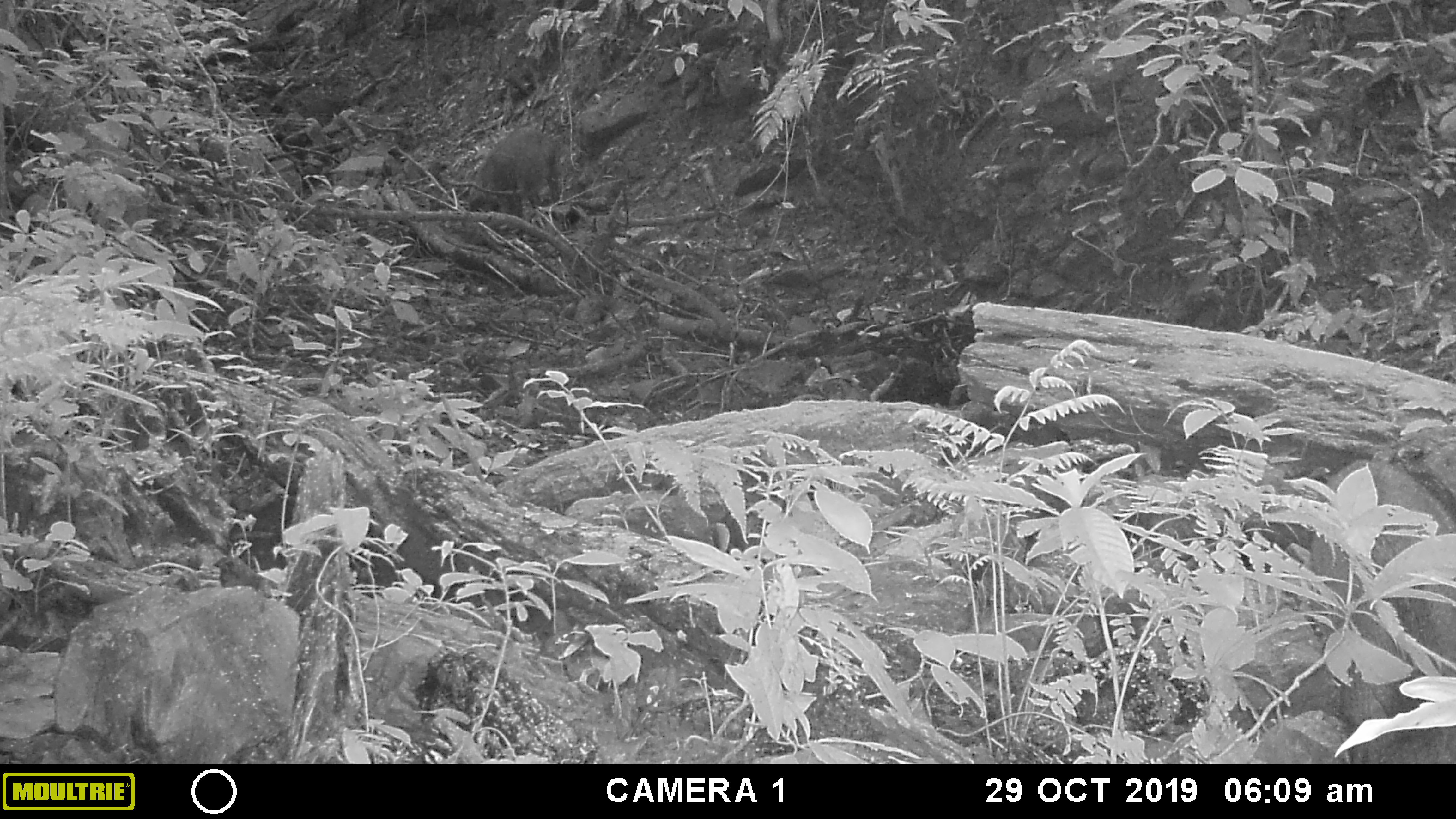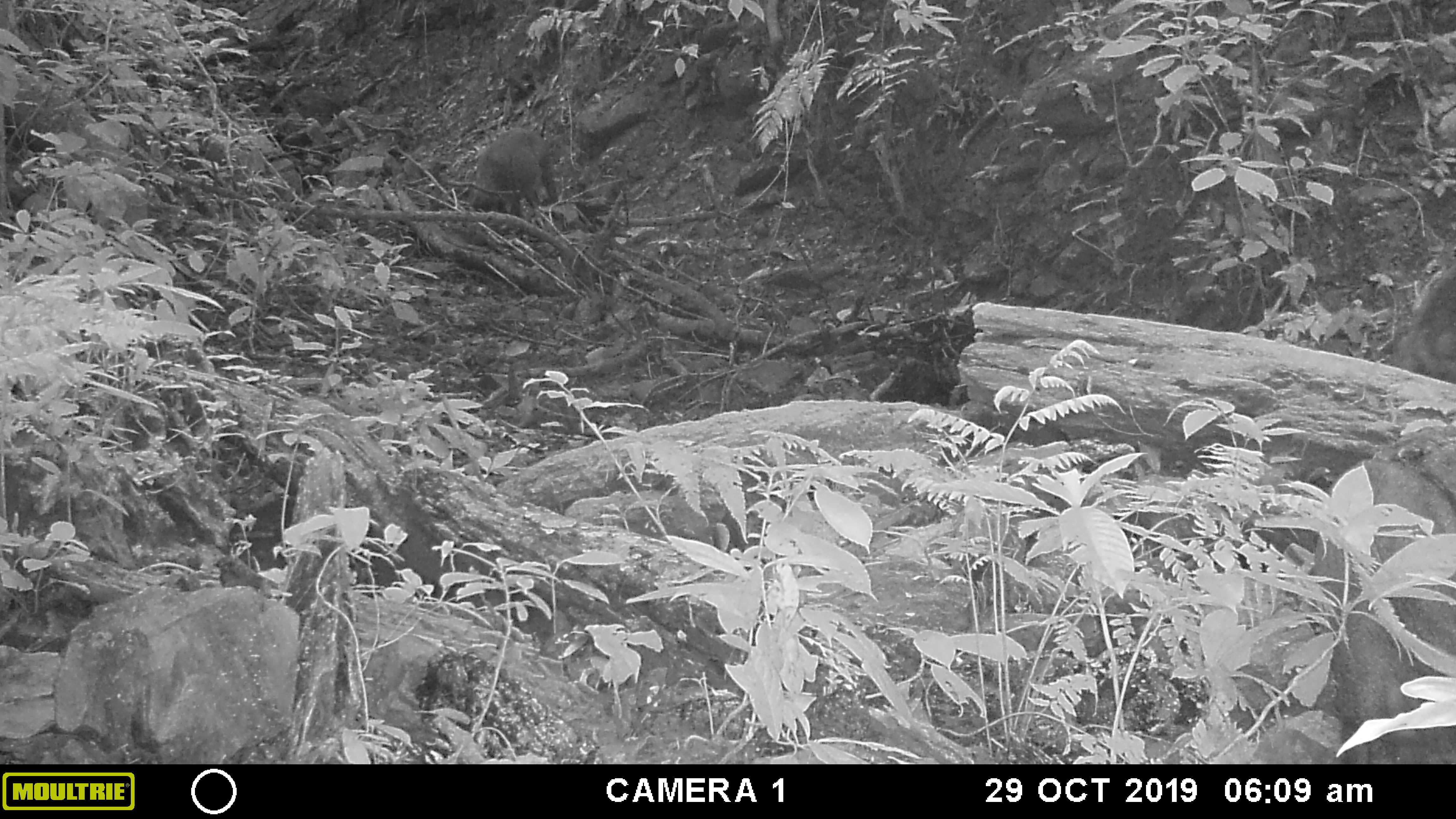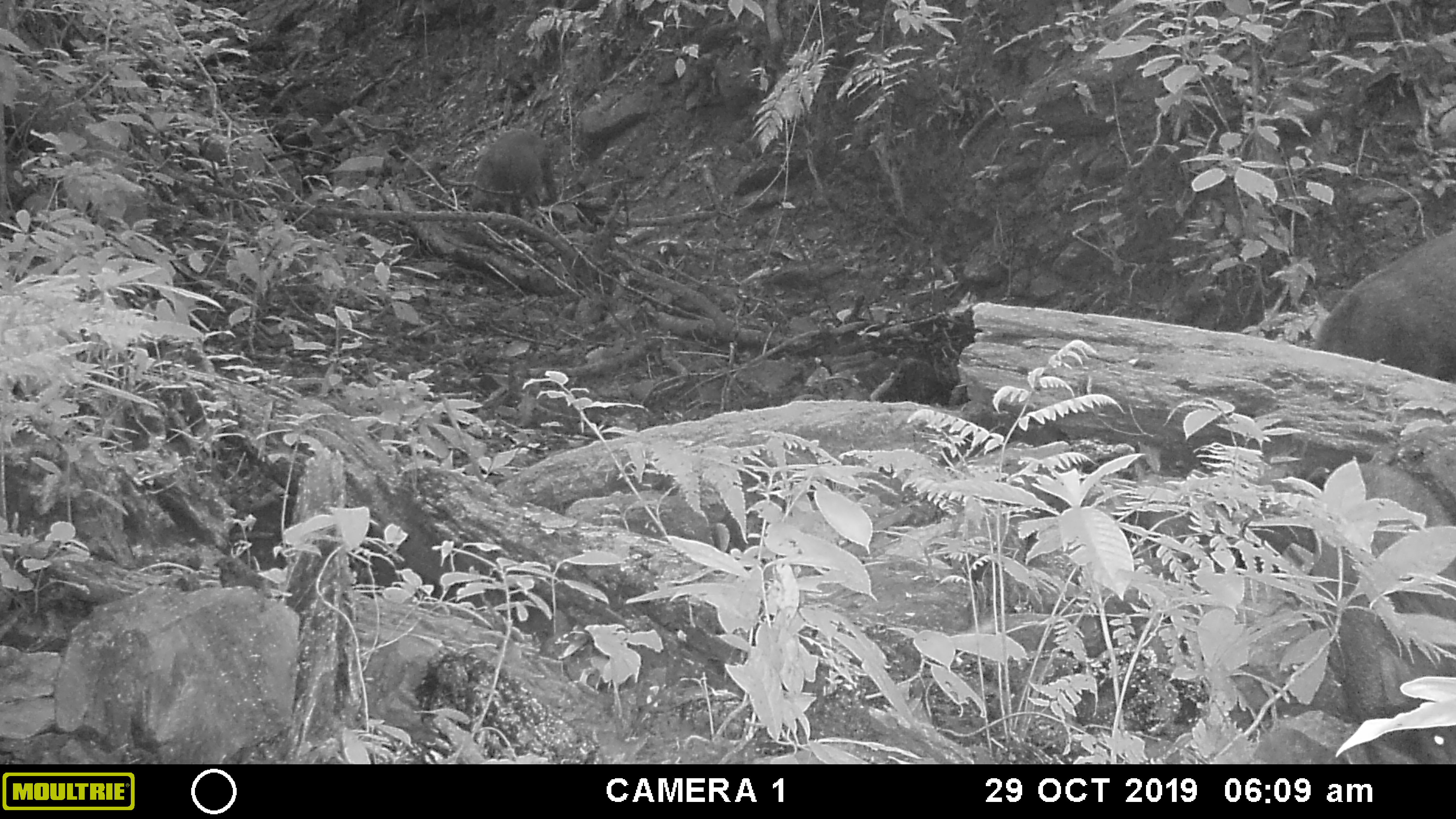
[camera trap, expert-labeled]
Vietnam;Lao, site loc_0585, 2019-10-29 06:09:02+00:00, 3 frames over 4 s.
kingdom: Animalia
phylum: Chordata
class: Mammalia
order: Artiodactyla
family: Suidae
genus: Sus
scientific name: Sus scrofa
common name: eurasian wild pig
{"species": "eurasian wild pig (Sus scrofa)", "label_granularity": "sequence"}